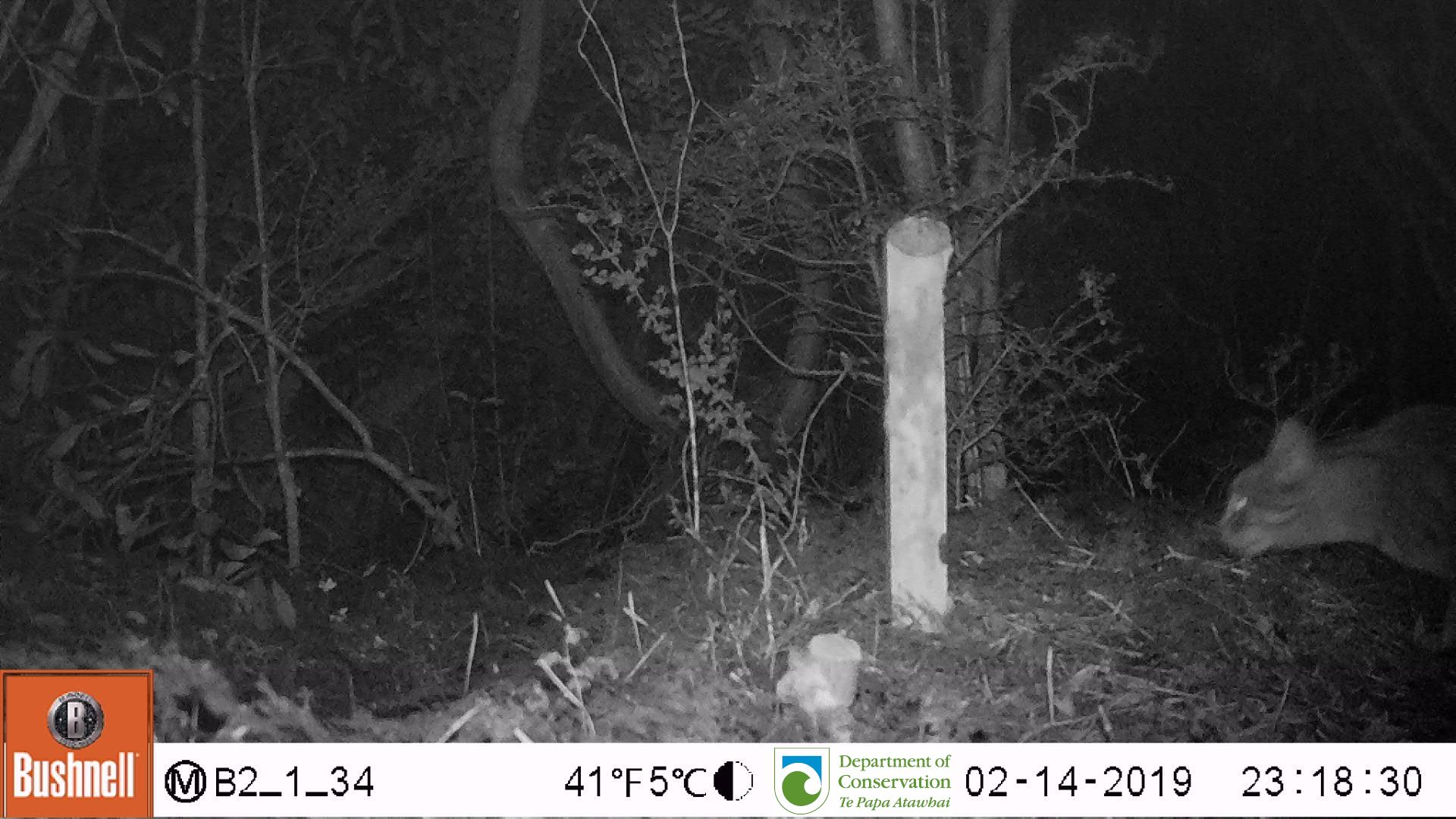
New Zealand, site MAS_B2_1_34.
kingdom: Animalia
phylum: Chordata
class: Mammalia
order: Carnivora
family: Felidae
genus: Felis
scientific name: Felis catus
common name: domestic cat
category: cat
Cat (domestic cat) (Felis catus).